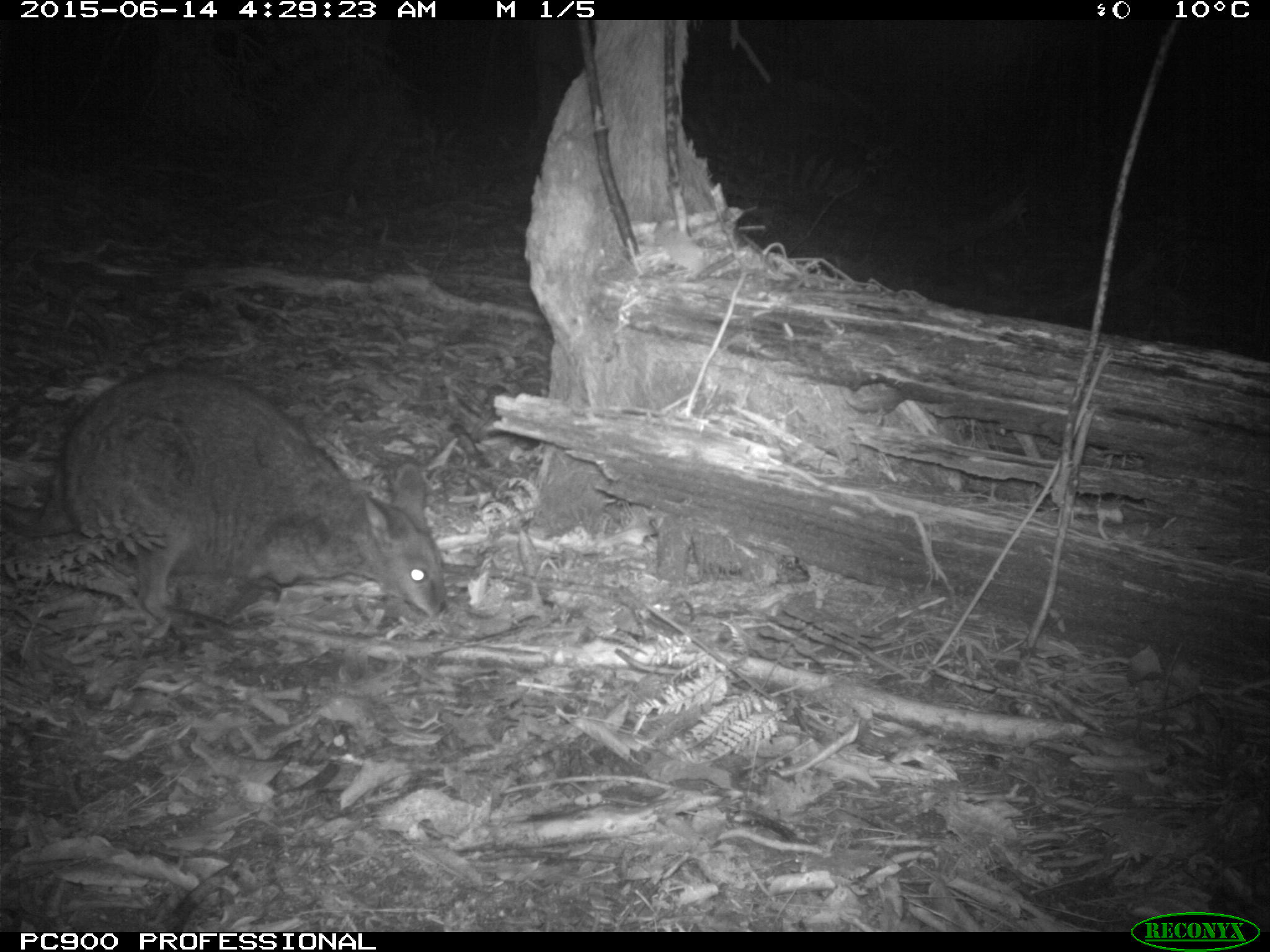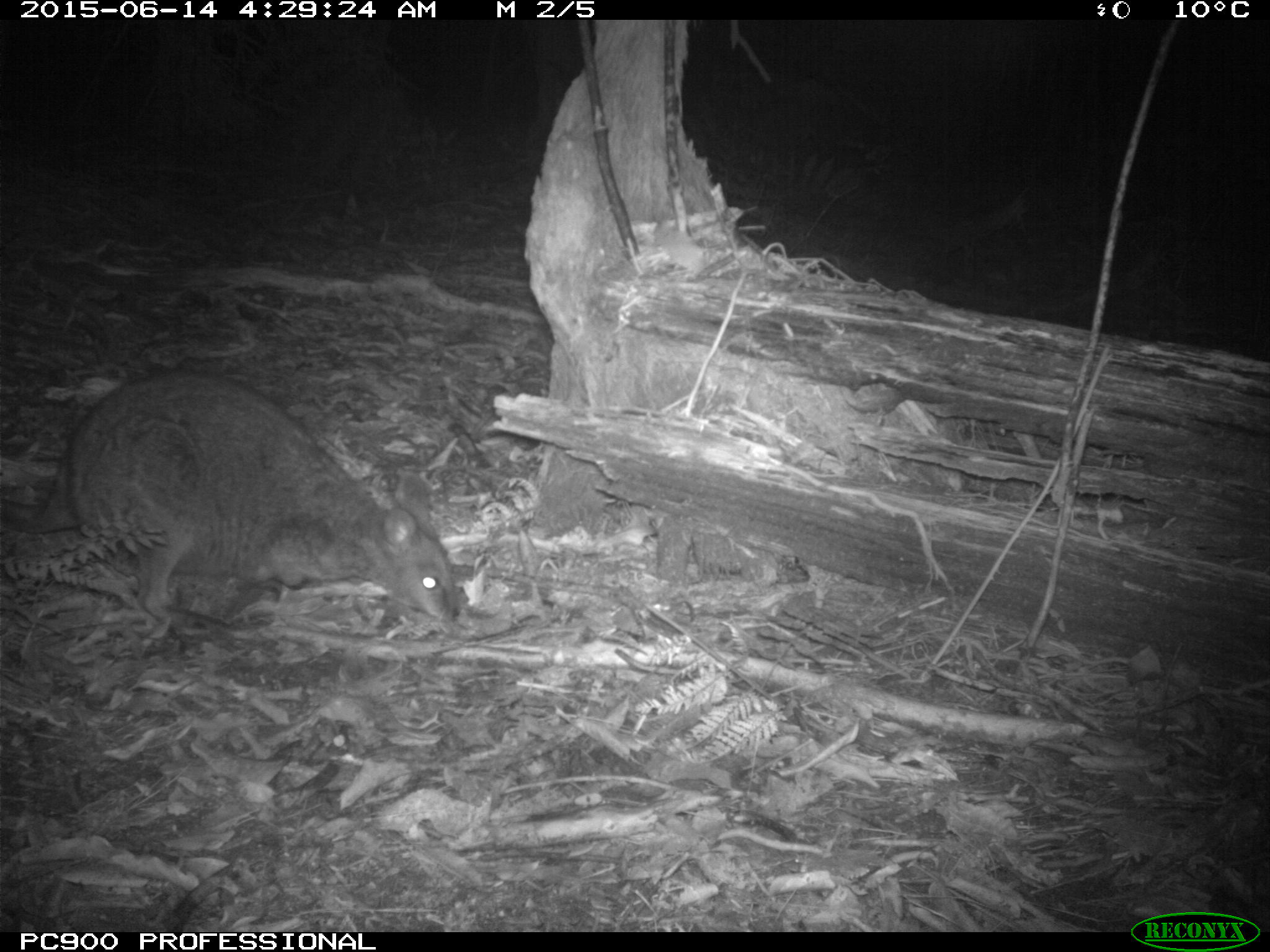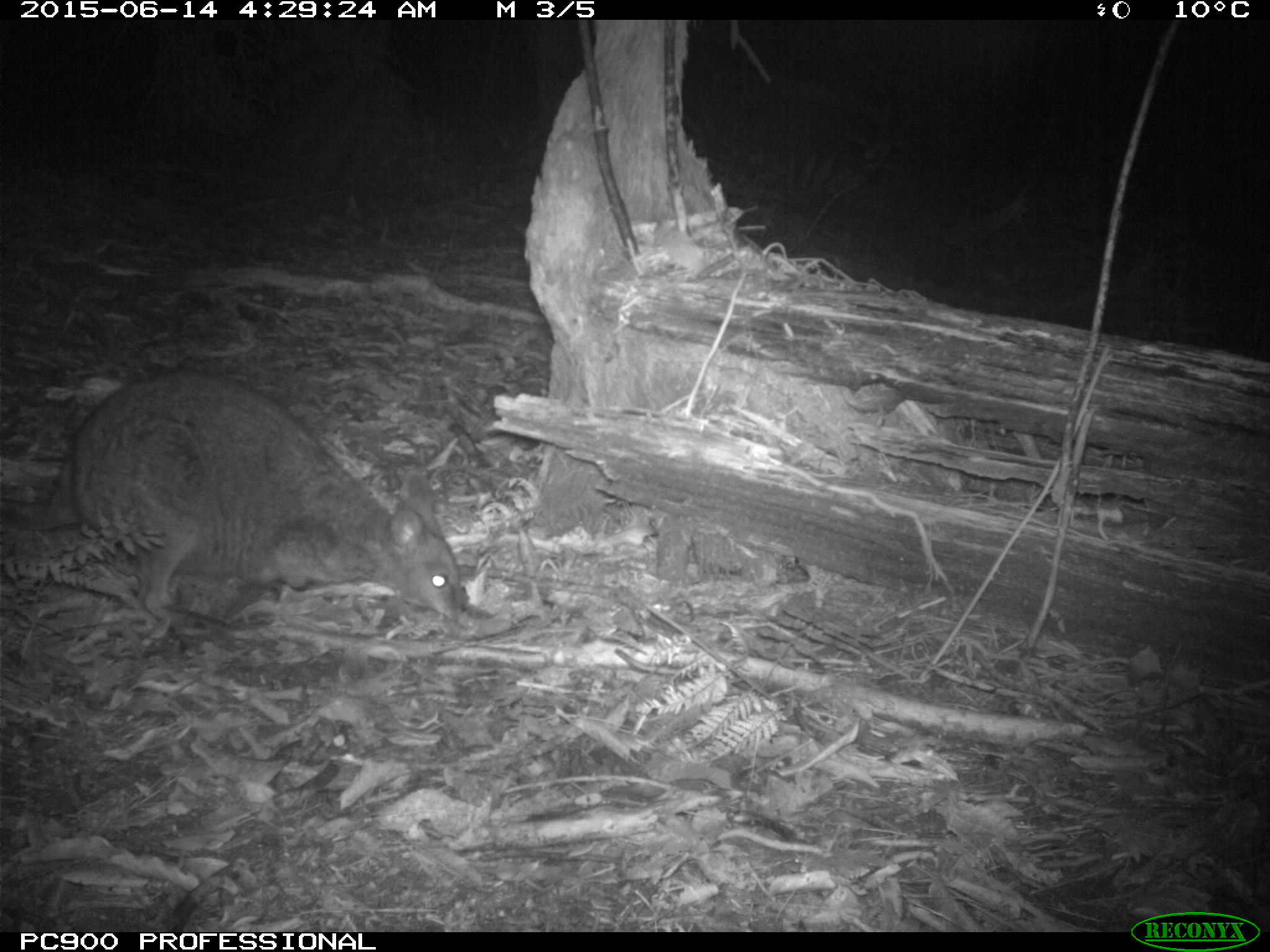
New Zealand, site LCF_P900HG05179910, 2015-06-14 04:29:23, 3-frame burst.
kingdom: Animalia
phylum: Chordata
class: Mammalia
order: Diprotodontia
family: Macropodidae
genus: Notamacropus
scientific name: Notamacropus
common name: wallaby